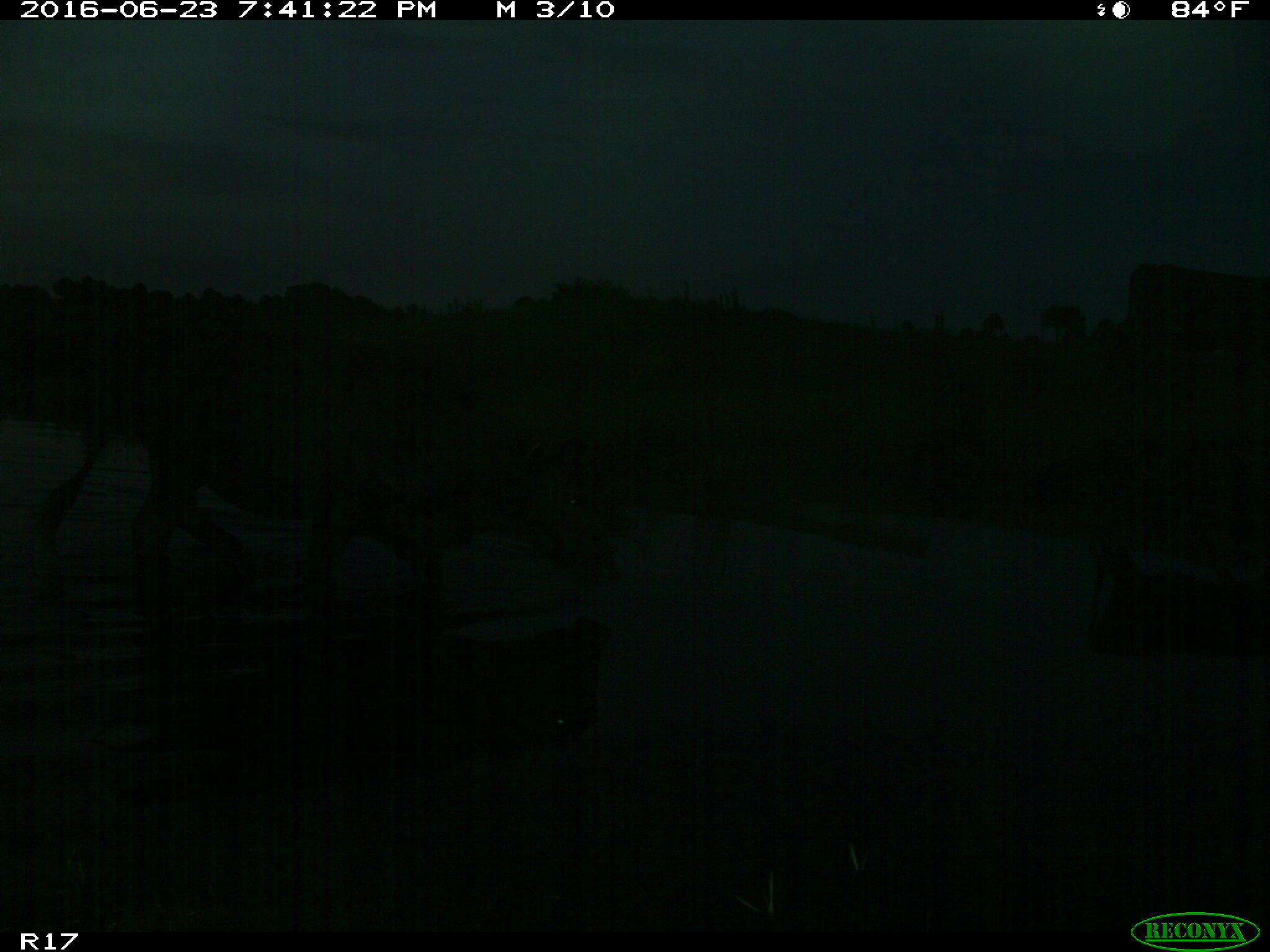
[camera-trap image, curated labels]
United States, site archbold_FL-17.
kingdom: Animalia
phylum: Chordata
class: Mammalia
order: Artiodactyla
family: Bovidae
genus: Bos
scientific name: Bos taurus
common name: domestic cow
Bos taurus (domestic cow).